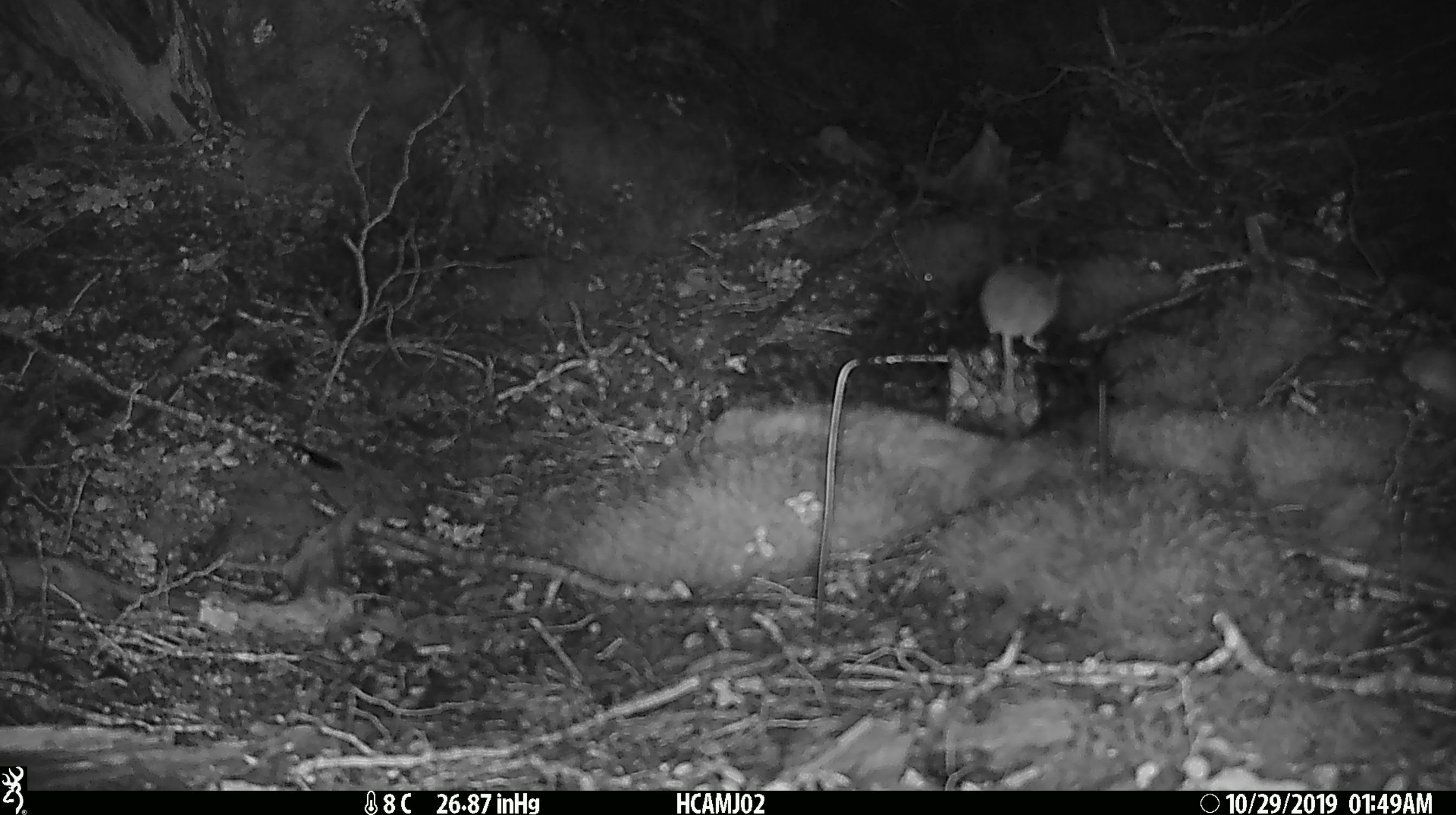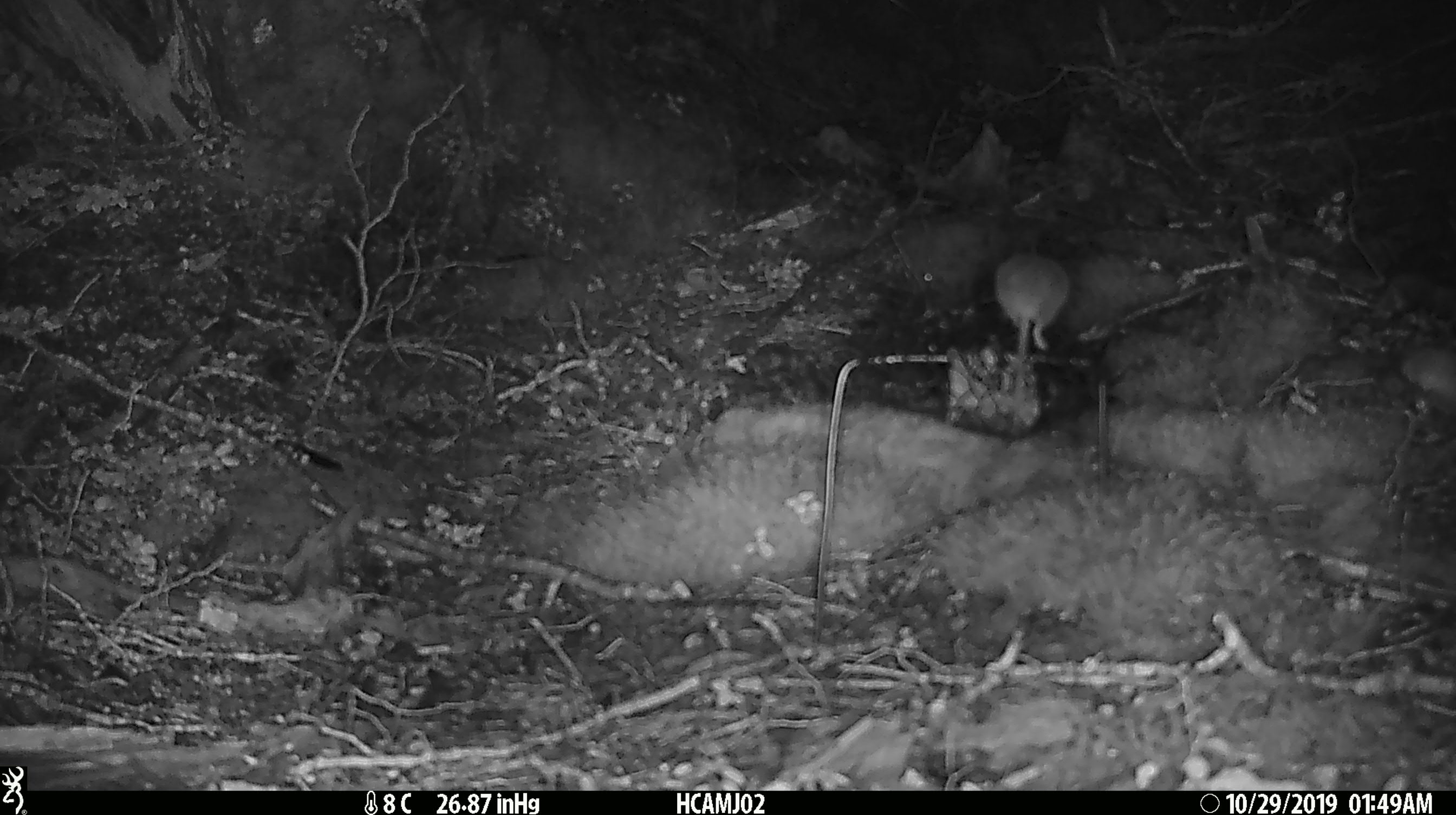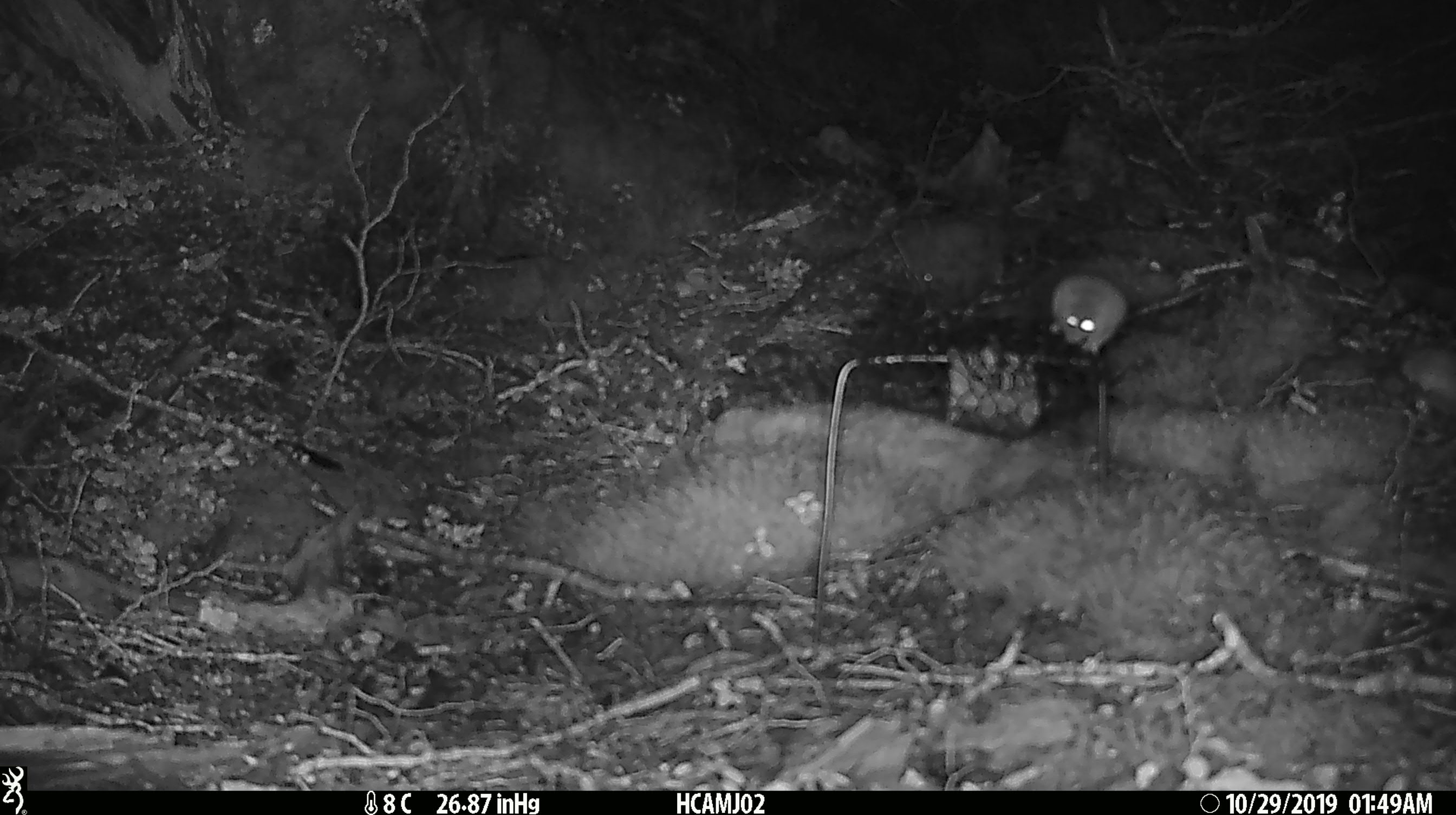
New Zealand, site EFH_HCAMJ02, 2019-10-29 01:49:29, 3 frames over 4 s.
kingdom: Animalia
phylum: Chordata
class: Mammalia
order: Rodentia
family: Muridae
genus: Mus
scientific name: Mus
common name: mouse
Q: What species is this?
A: Mouse (Mus).